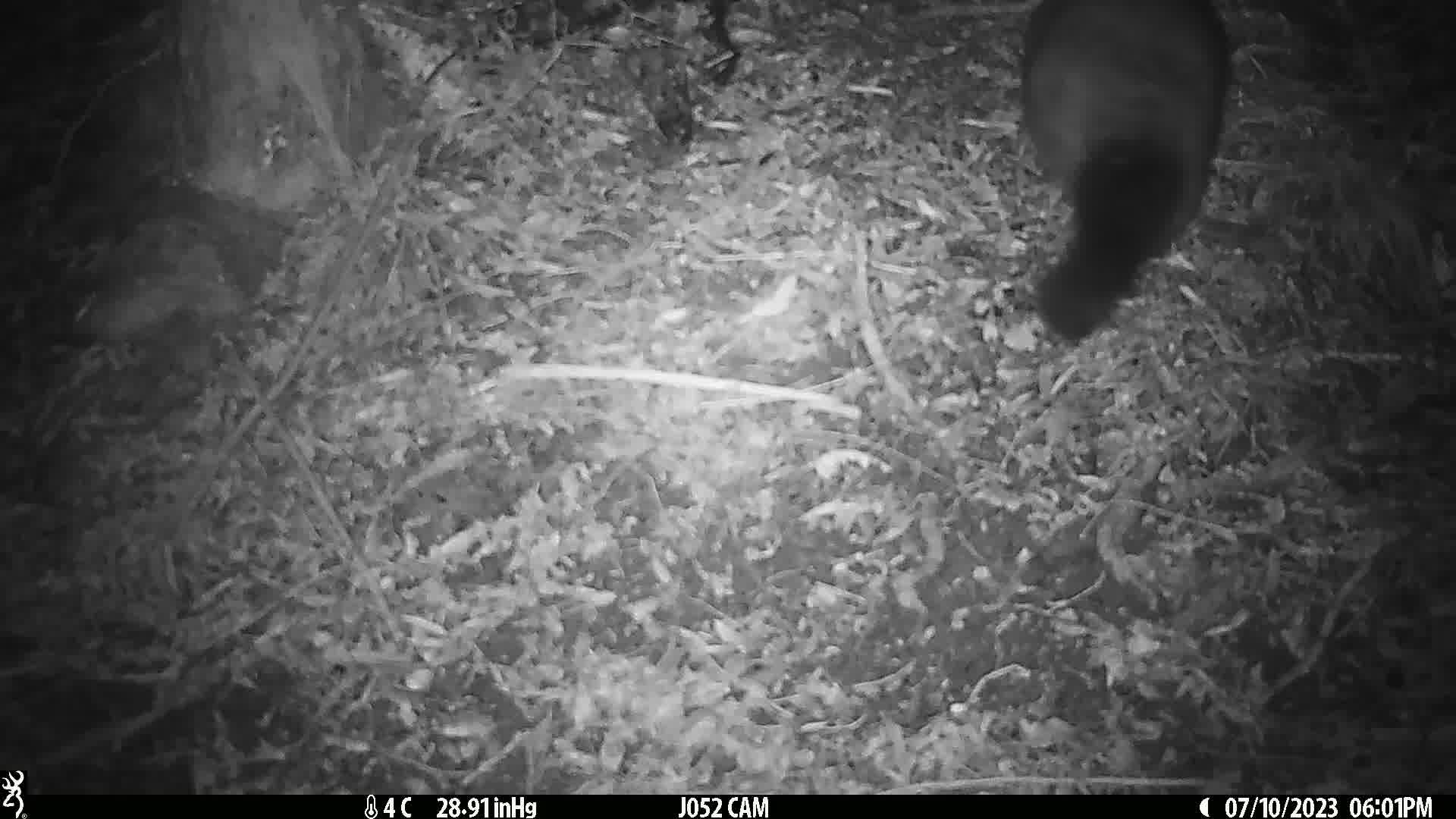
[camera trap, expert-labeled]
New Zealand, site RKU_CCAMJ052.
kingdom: Animalia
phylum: Chordata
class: Mammalia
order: Diprotodontia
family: Phalangeridae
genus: Trichosurus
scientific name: Trichosurus vulpecula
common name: common brushtail possum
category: possum